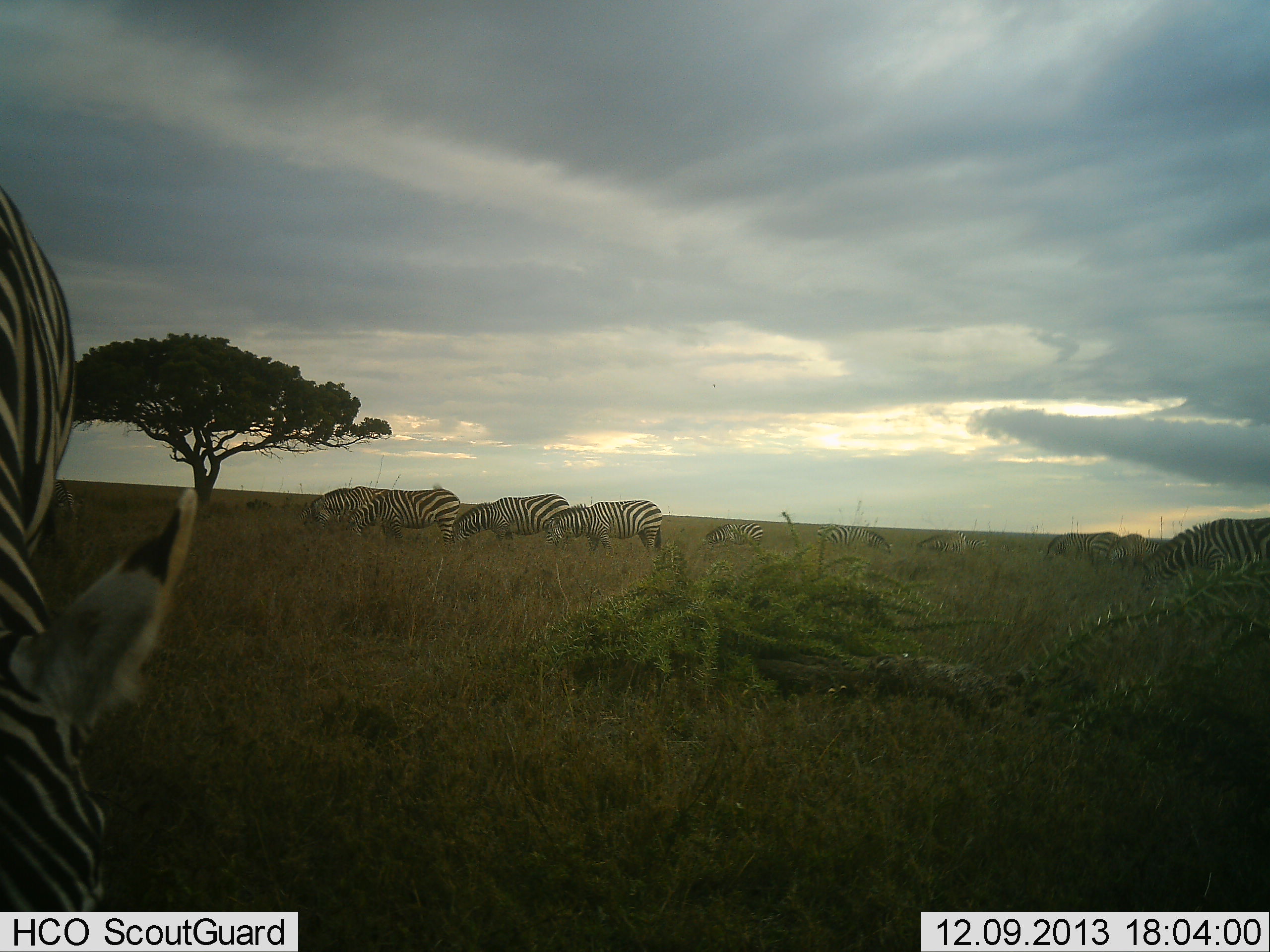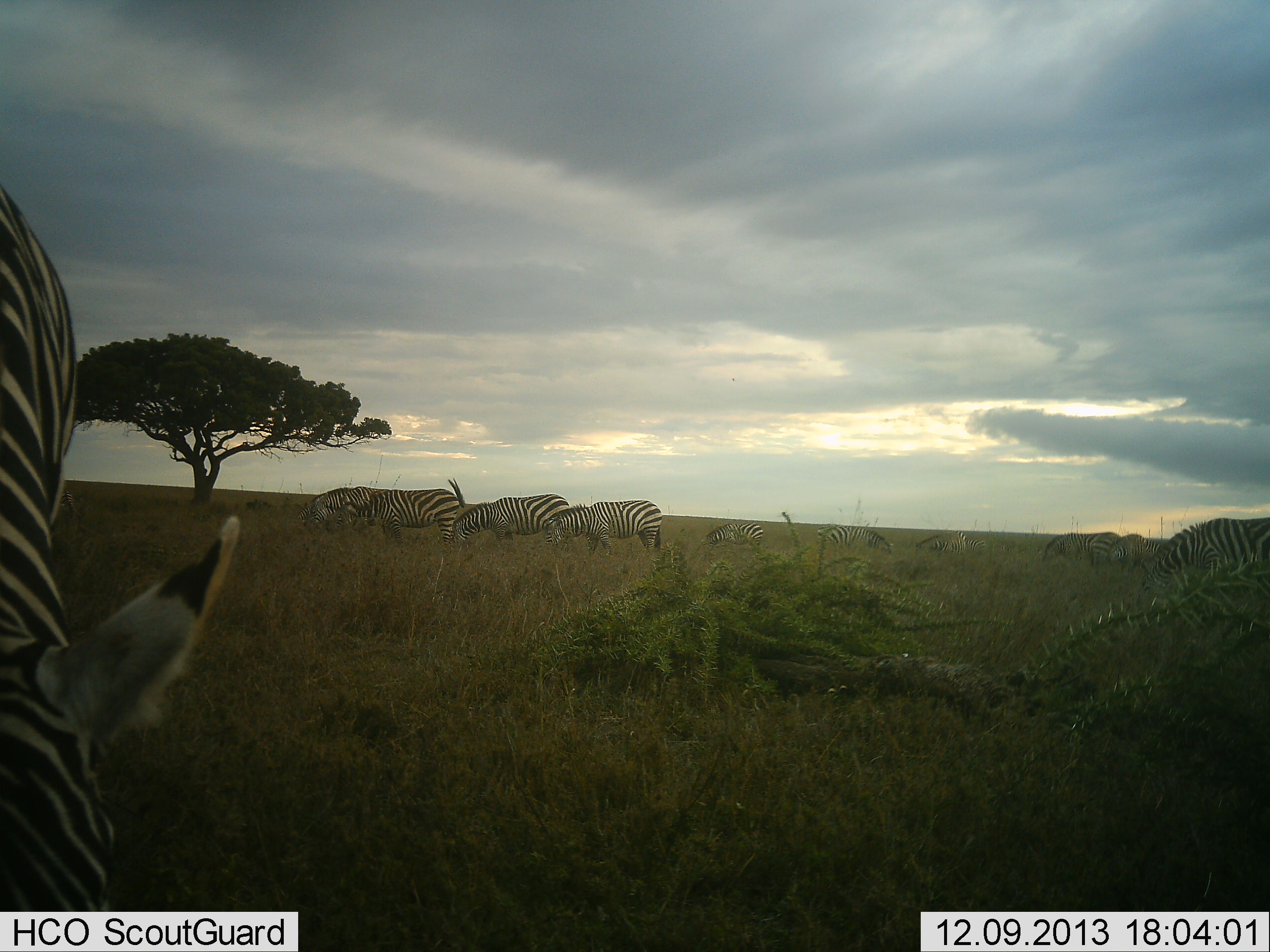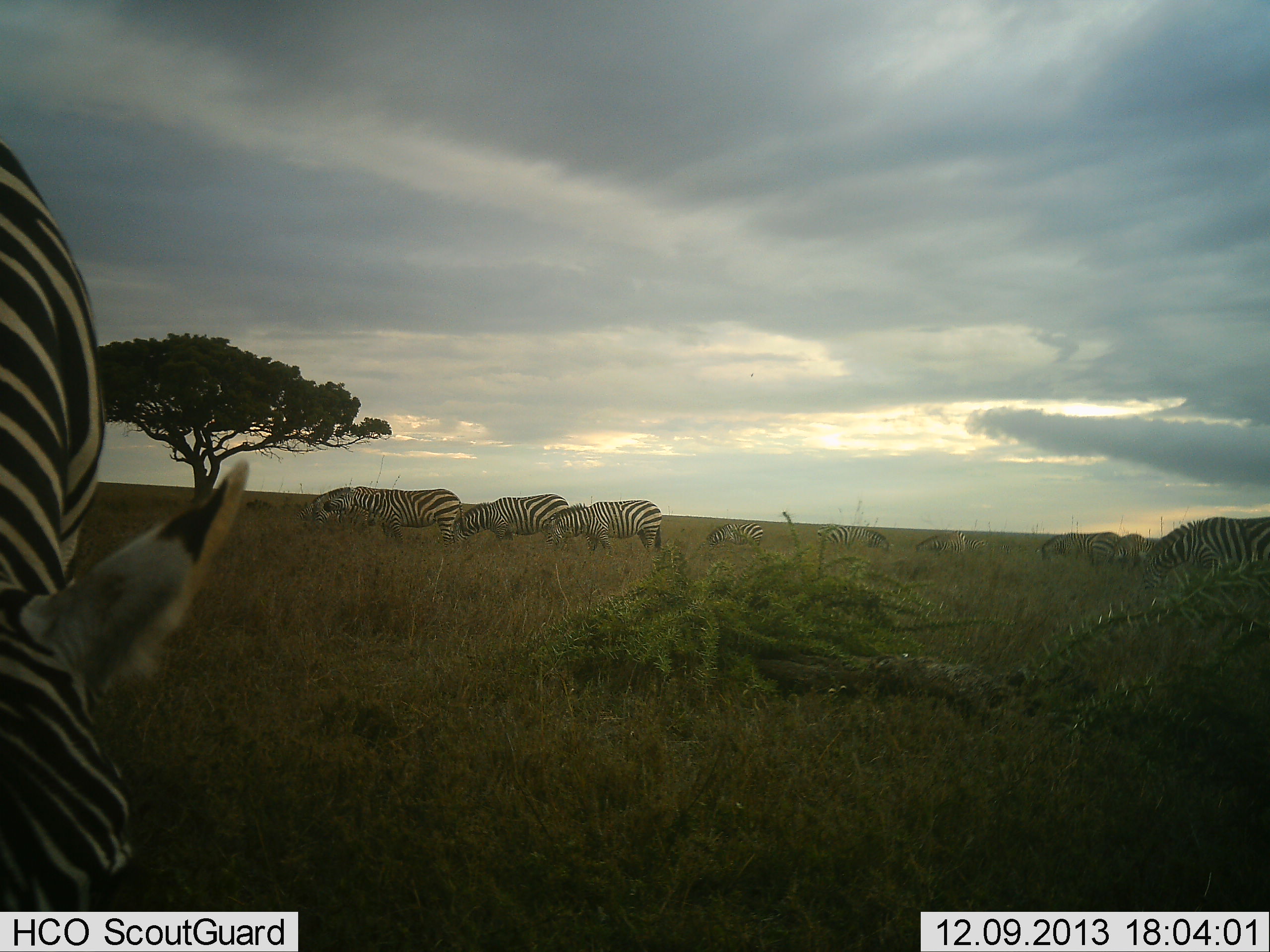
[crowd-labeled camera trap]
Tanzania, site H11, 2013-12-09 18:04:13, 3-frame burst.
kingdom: Animalia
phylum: Chordata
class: Mammalia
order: Perissodactyla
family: Equidae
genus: Equus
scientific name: Equus quagga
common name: plains zebra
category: zebra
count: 11-50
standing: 30%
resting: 0%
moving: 20%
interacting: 0%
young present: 0%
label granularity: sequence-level